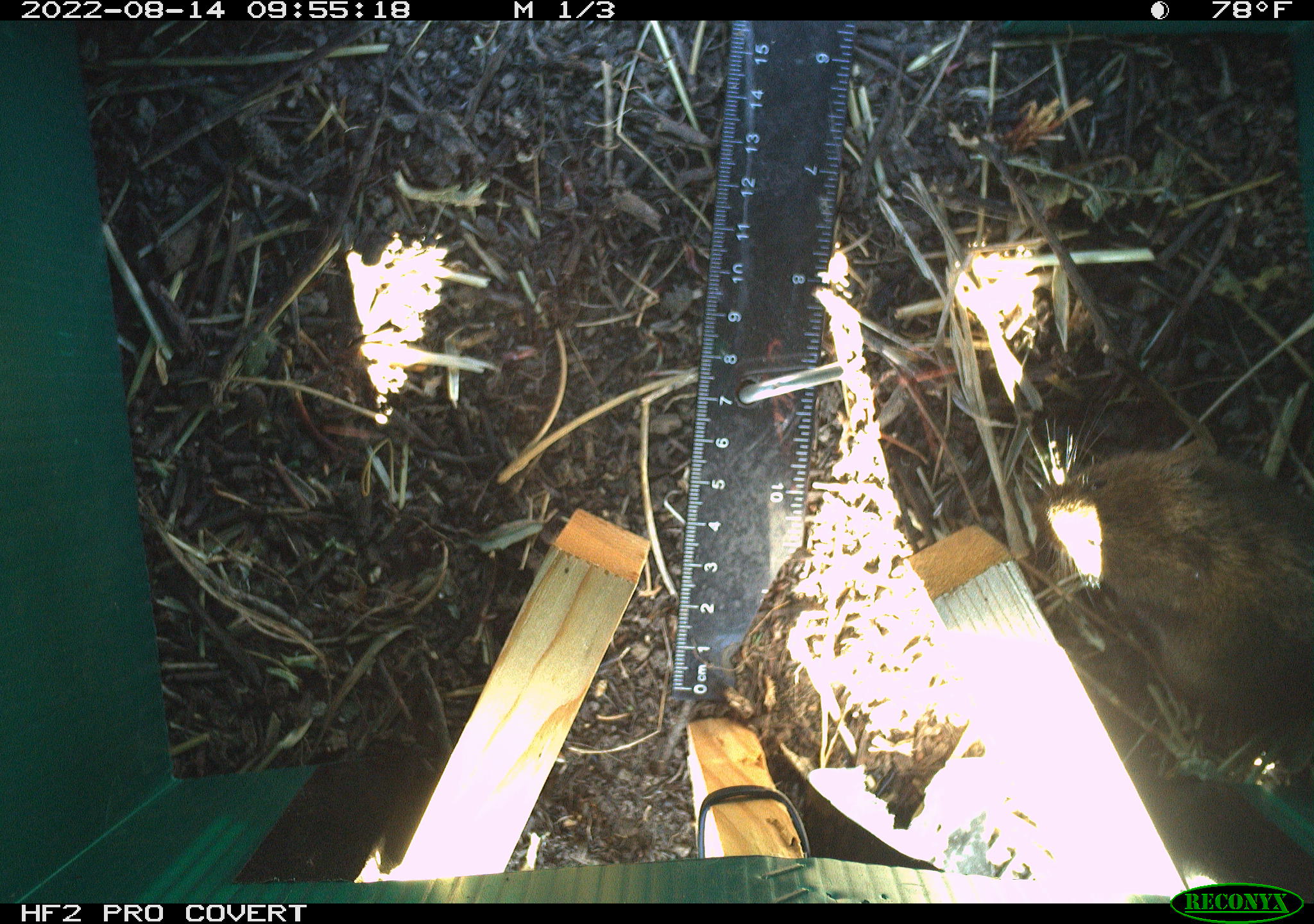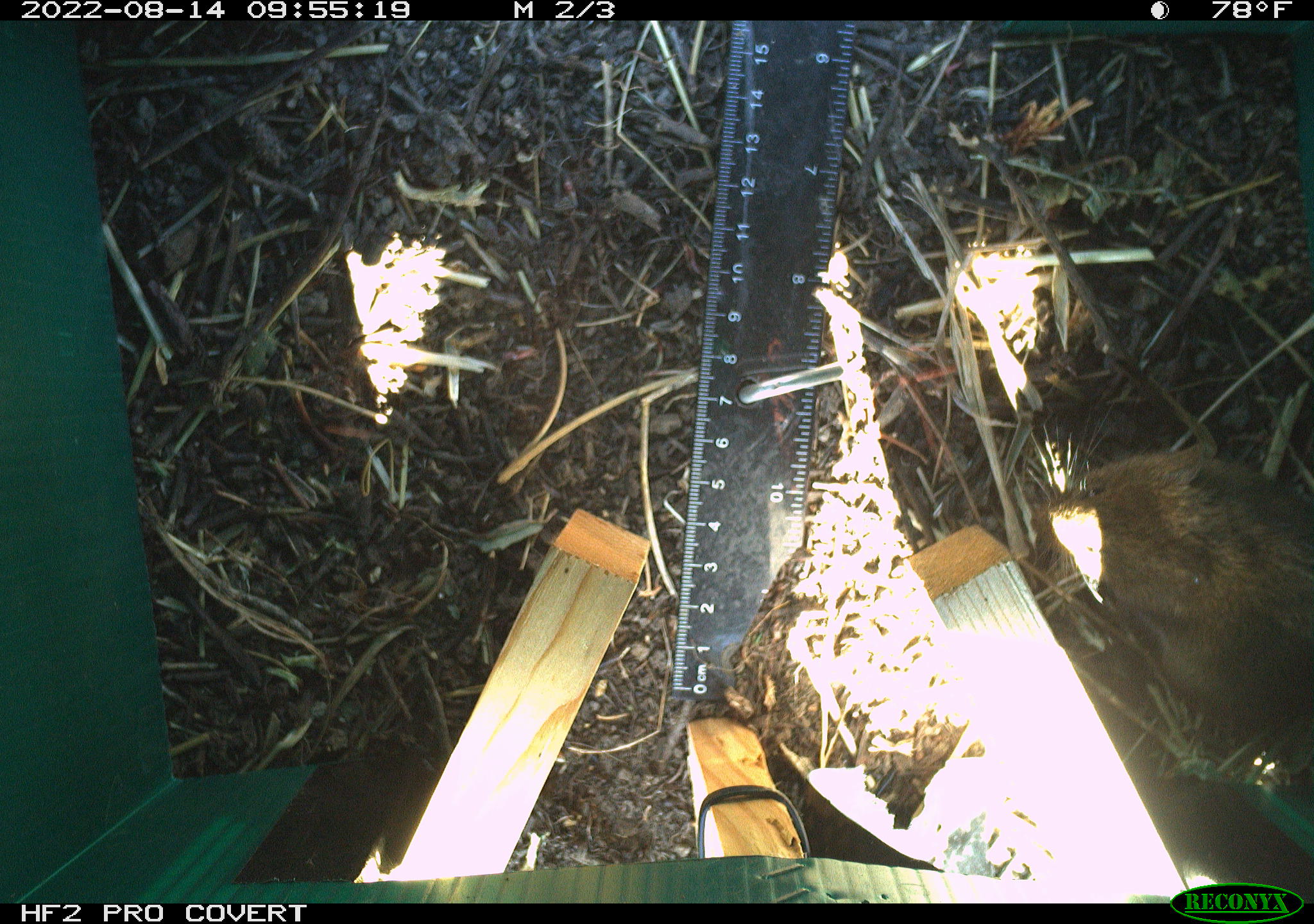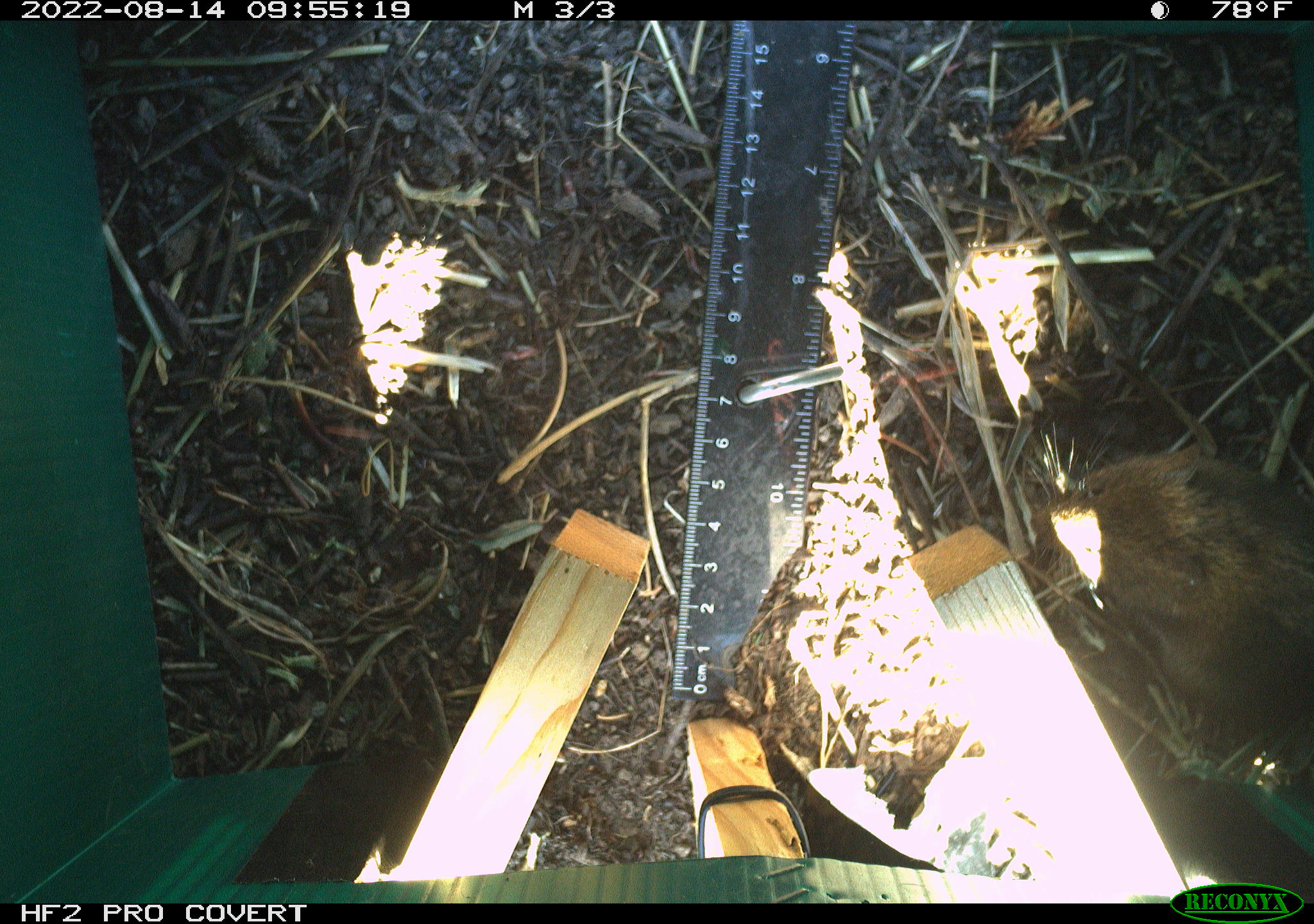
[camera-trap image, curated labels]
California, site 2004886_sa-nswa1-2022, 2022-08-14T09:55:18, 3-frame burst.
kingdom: Animalia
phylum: Chordata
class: Mammalia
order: Rodentia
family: Cricetidae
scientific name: Cricetidae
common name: hamsters, voles, lemmings, and allies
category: cricetidae family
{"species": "cricetidae family (hamsters, voles, lemmings, and allies) (Cricetidae)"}